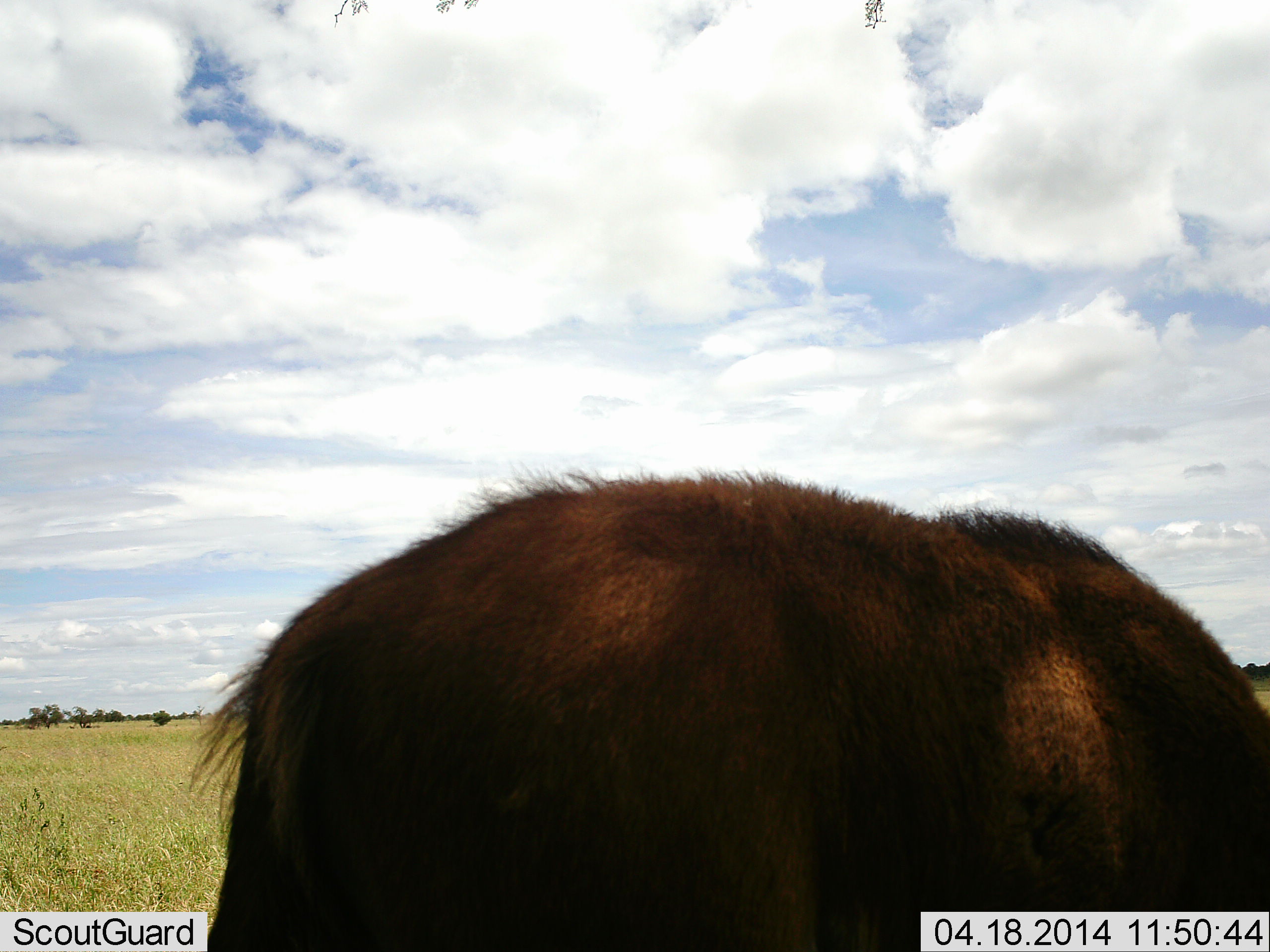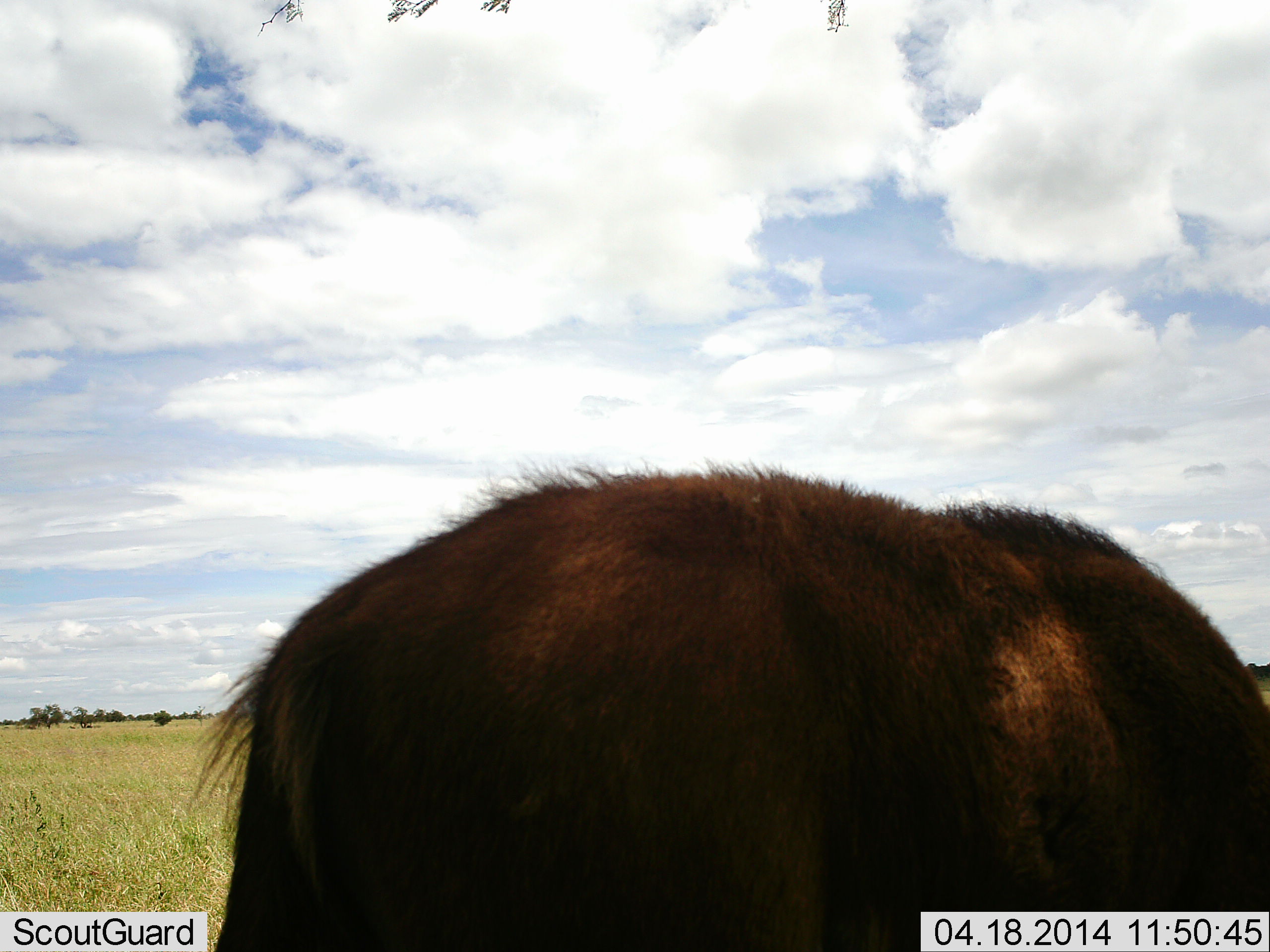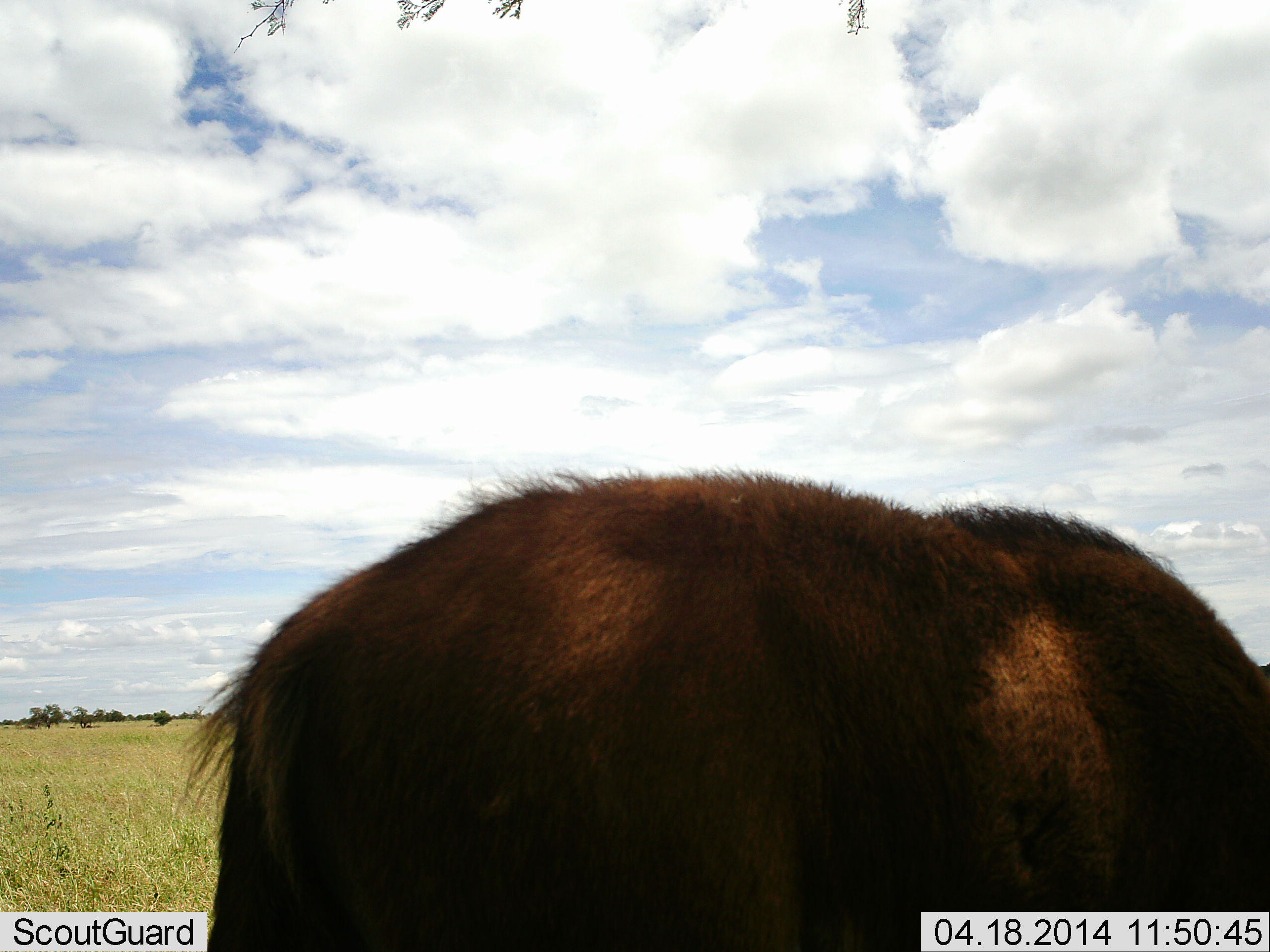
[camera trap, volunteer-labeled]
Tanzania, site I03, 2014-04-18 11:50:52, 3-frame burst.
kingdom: Animalia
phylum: Chordata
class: Mammalia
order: Artiodactyla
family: Bovidae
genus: Syncerus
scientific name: Syncerus caffer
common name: cape buffalo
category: buffalo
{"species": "buffalo (cape buffalo) (Syncerus caffer)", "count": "1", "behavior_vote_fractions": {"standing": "70%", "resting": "10%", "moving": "0%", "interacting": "0%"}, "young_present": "20%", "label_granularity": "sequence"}